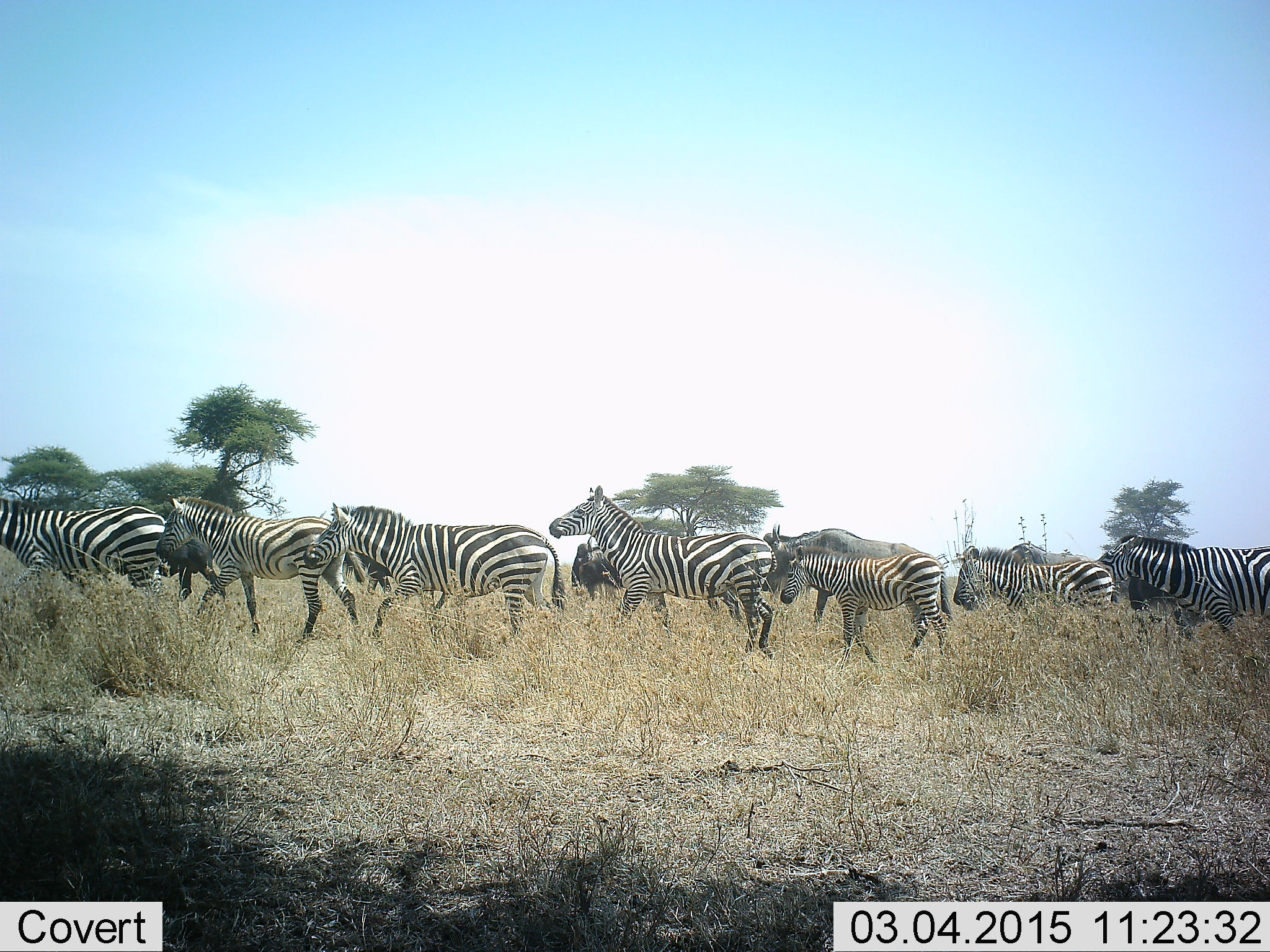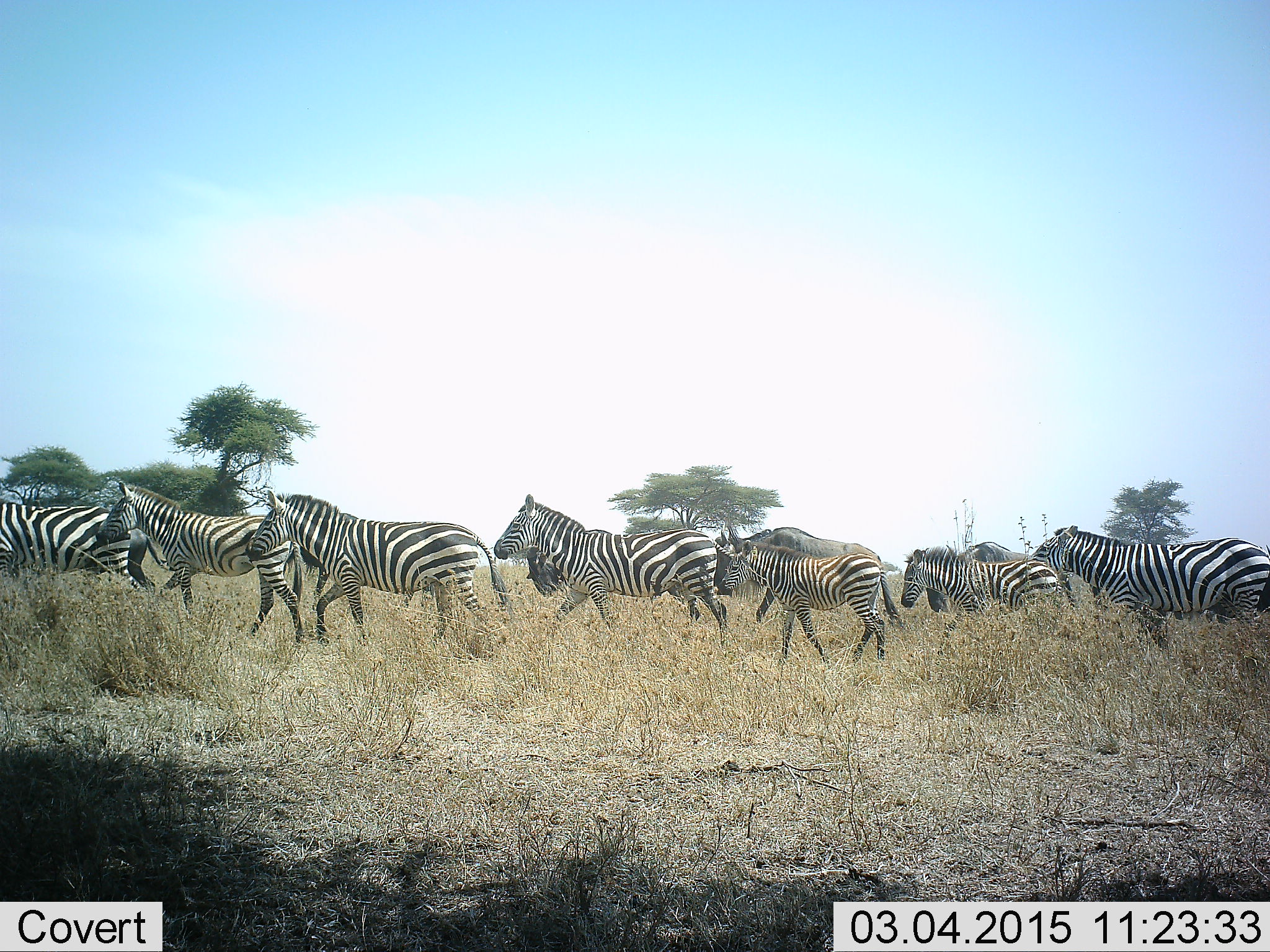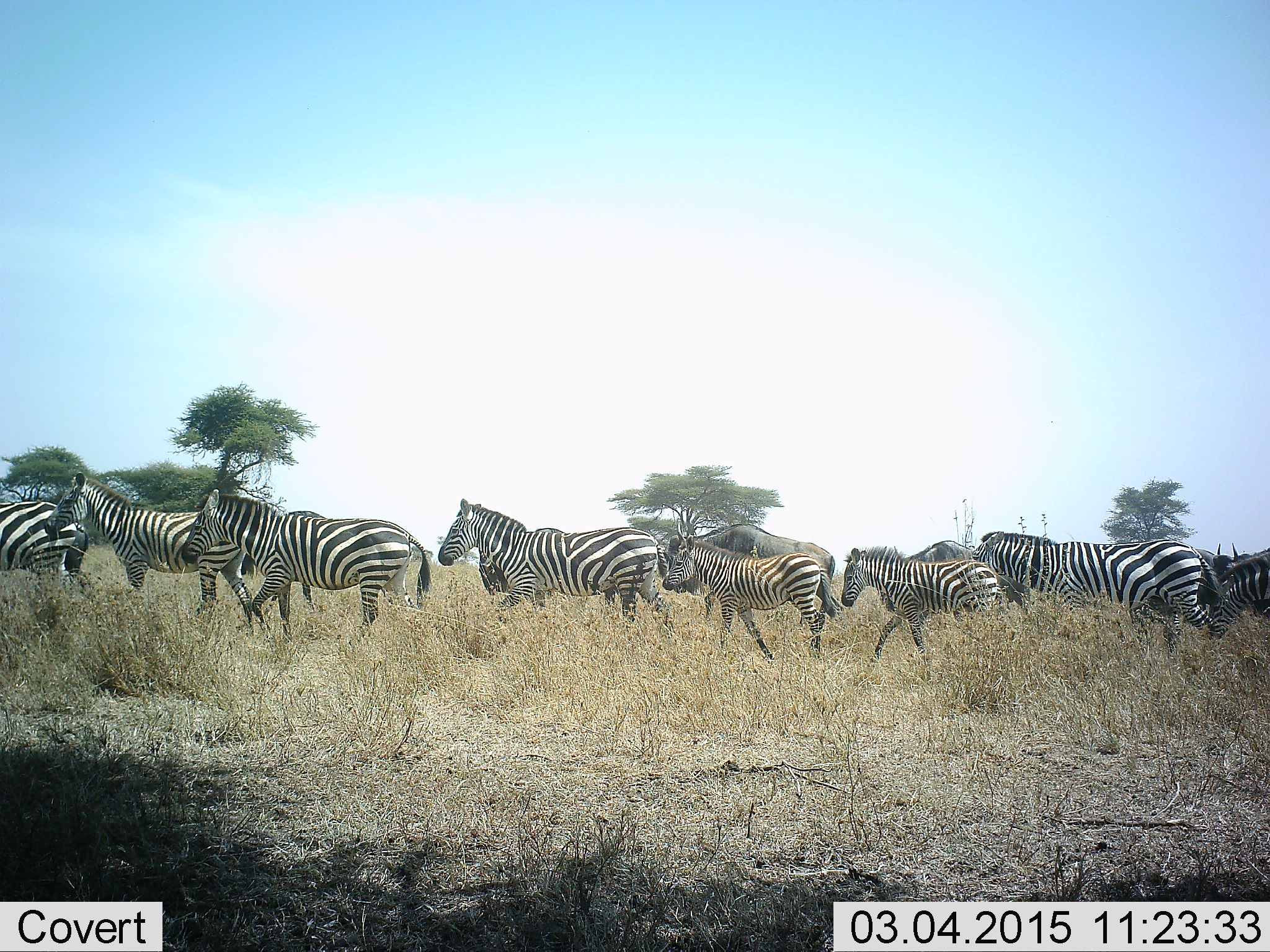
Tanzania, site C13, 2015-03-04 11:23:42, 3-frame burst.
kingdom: Animalia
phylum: Chordata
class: Mammalia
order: Artiodactyla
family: Bovidae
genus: Connochaetes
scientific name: Connochaetes taurinus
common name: blue wildebeest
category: wildebeest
Wildebeest (blue wildebeest) (Connochaetes taurinus), count 3. Behavior (volunteer vote fractions): standing 0%, resting 0%, moving 100%, interacting 0%. Young present (vote fraction): 0%. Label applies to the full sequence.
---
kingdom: Animalia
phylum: Chordata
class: Mammalia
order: Perissodactyla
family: Equidae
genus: Equus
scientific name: Equus quagga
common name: plains zebra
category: zebra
Zebra (plains zebra) (Equus quagga), count 9. Behavior (volunteer vote fractions): standing 0%, resting 0%, moving 100%, interacting 0%. Young present (vote fraction): 27%. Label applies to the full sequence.